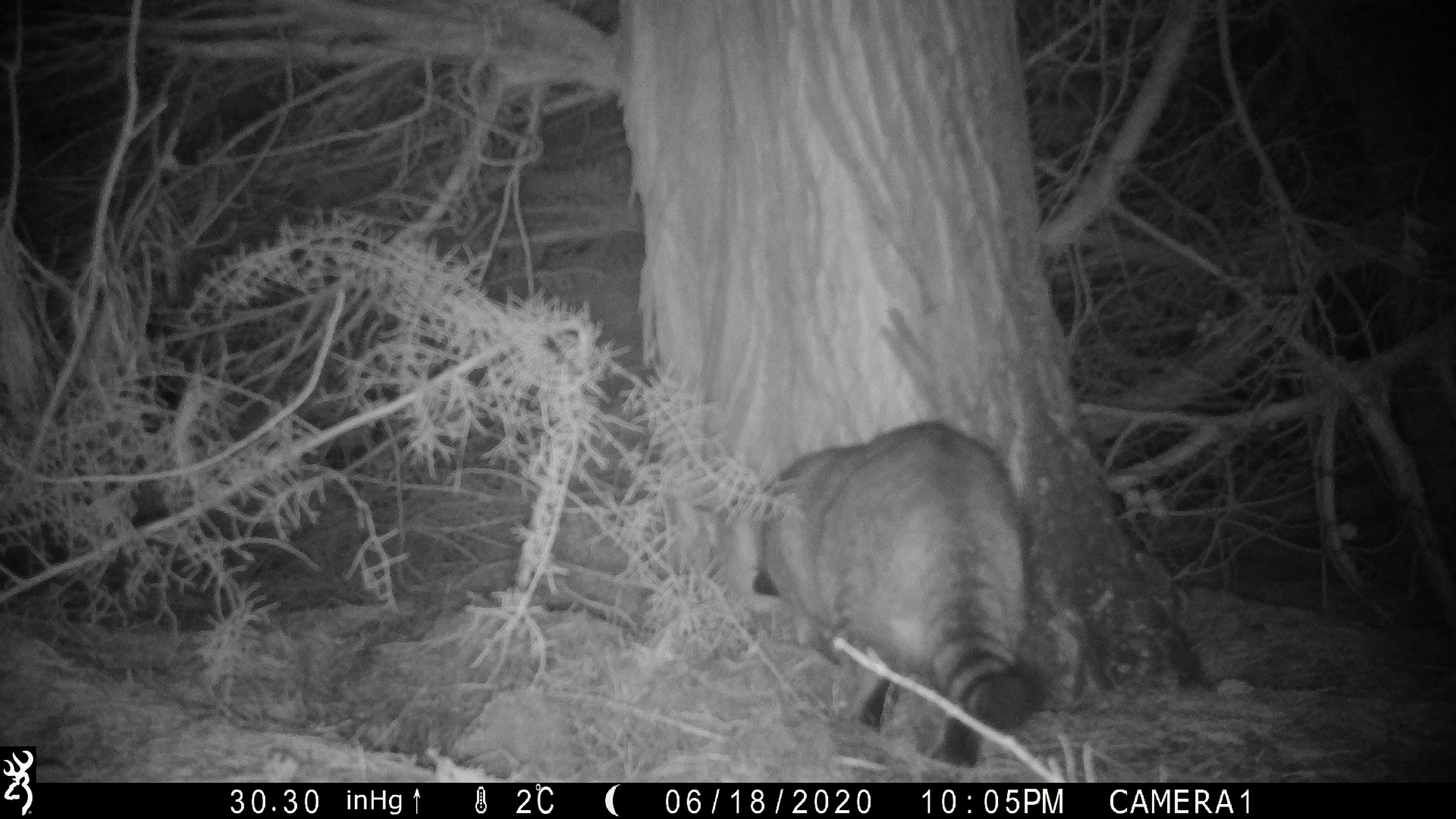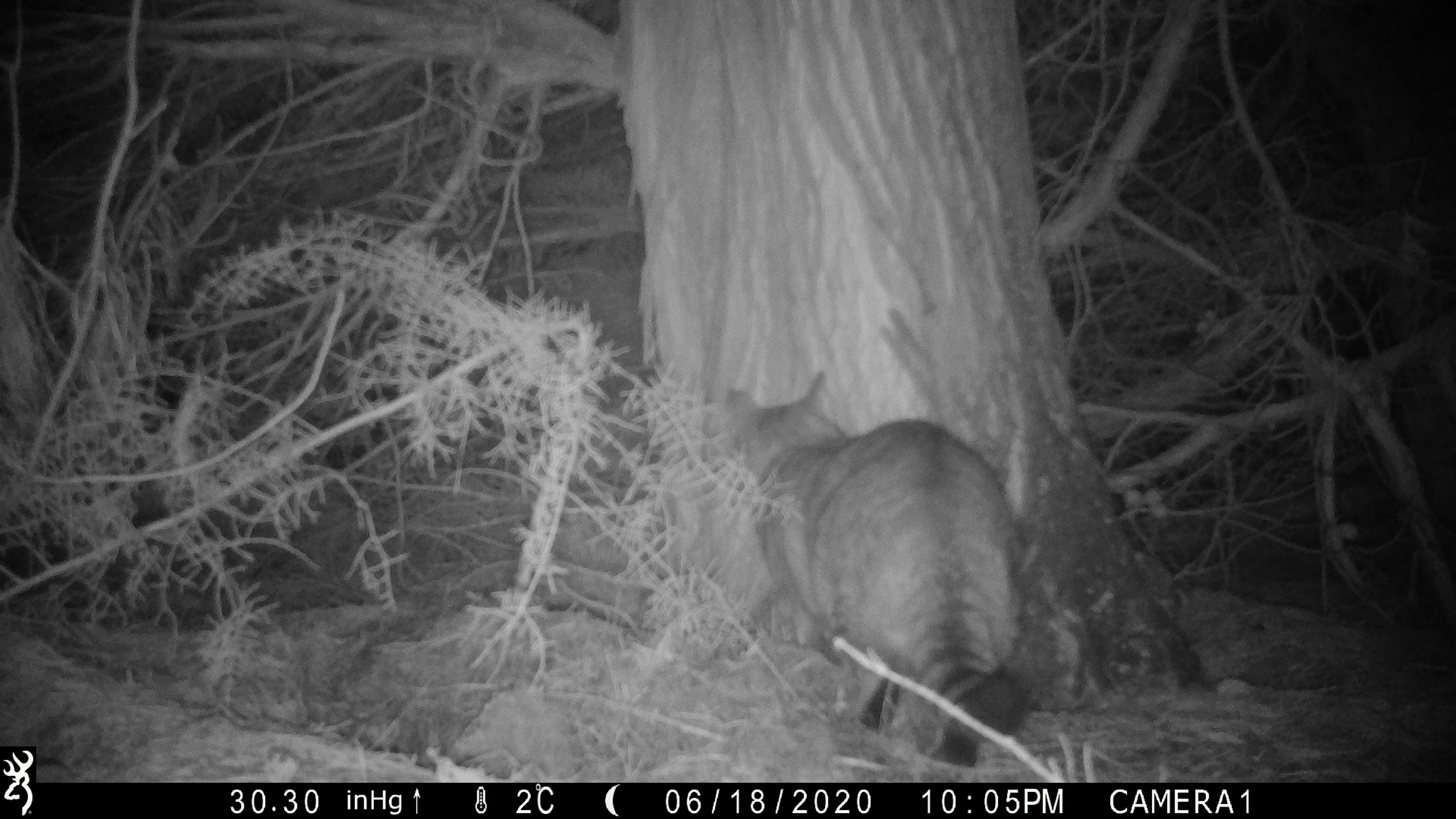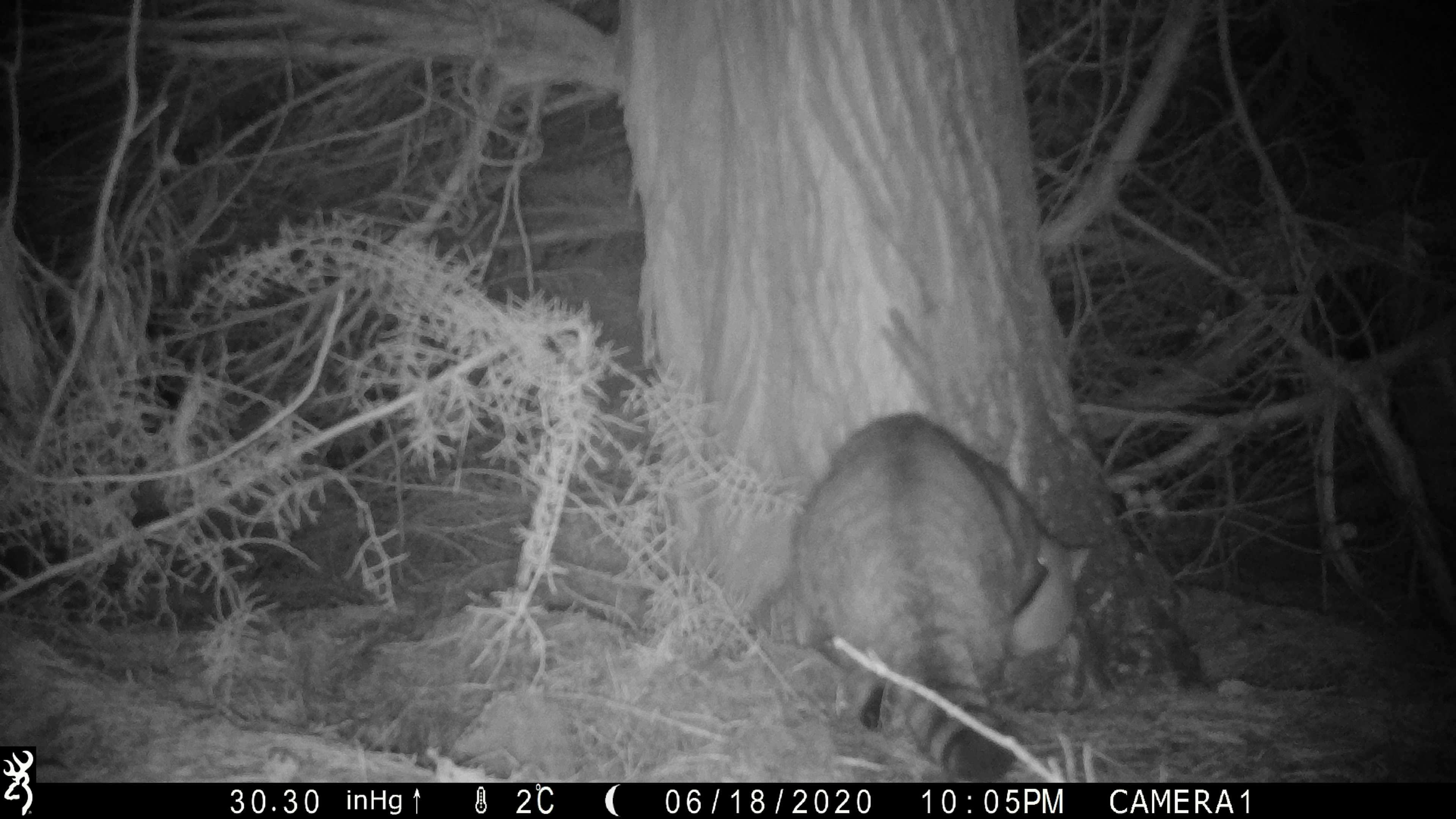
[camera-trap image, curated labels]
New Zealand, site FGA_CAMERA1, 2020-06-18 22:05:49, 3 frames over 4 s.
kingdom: Animalia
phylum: Chordata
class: Mammalia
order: Carnivora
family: Felidae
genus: Felis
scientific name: Felis catus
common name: domestic cat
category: cat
Cat (domestic cat) (Felis catus).